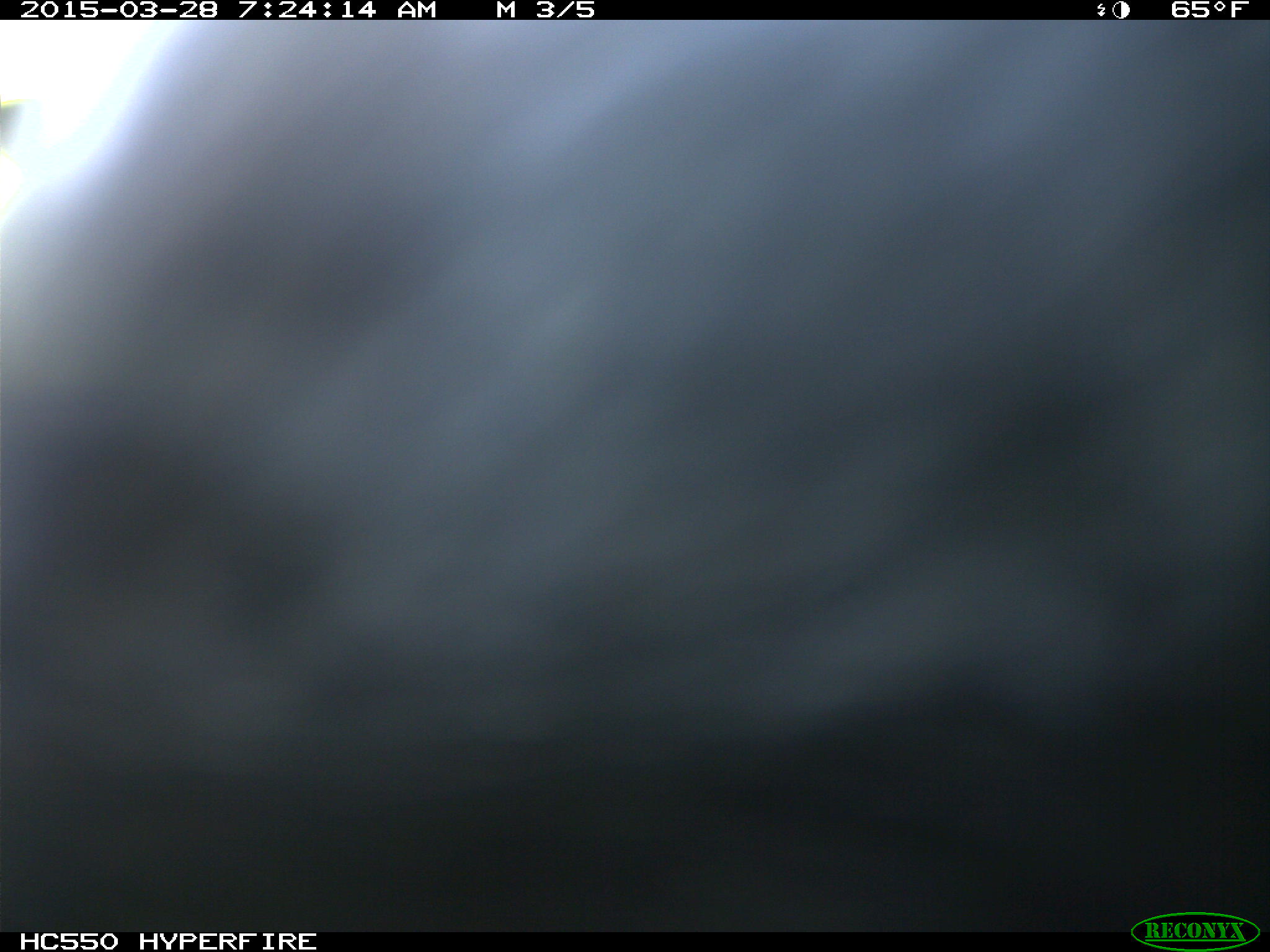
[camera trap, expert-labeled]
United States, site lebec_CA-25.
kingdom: Animalia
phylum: Chordata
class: Mammalia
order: Artiodactyla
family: Bovidae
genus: Bos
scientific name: Bos taurus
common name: domestic cow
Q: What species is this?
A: Bos taurus (domestic cow).